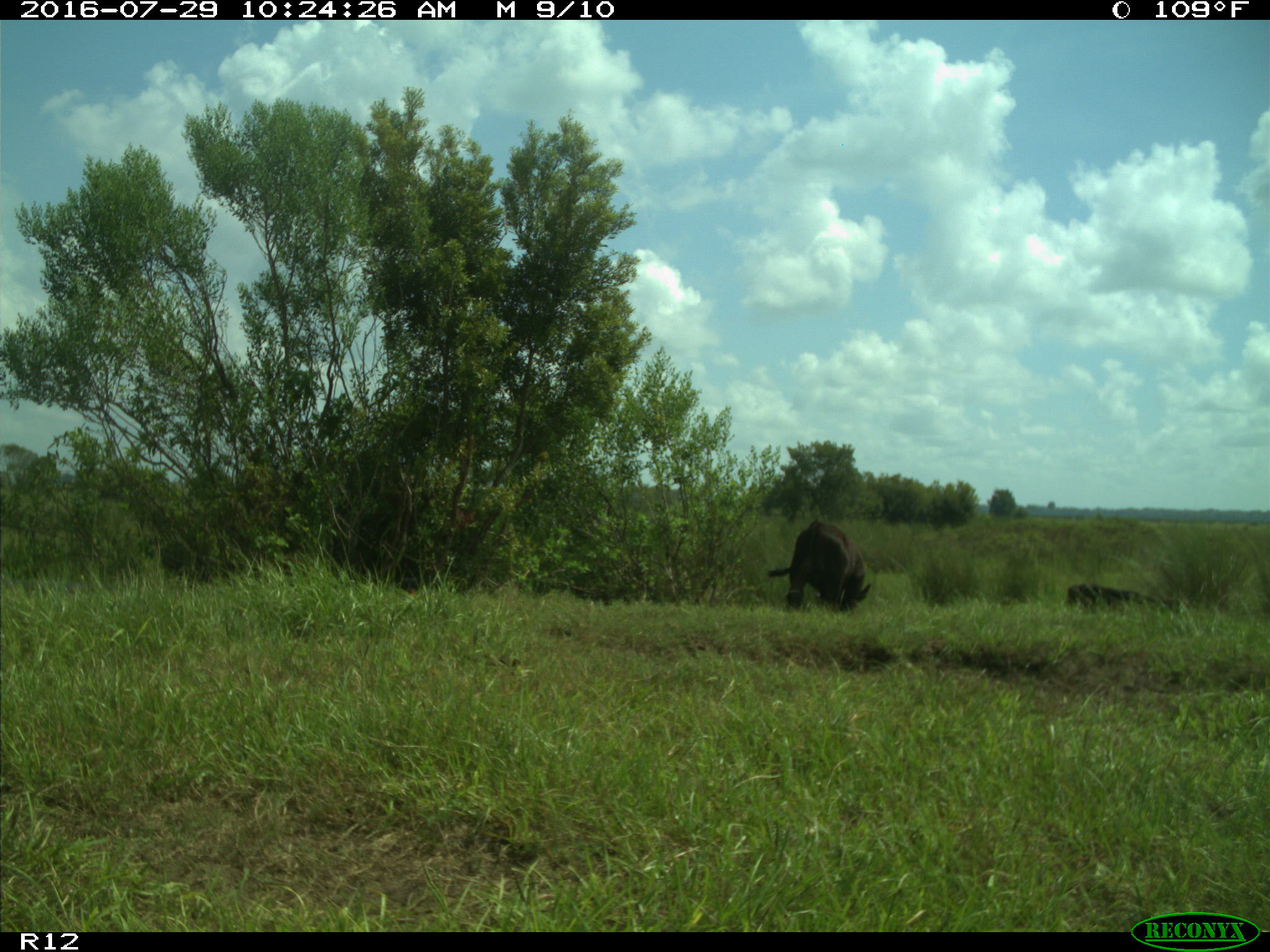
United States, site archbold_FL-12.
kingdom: Animalia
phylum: Chordata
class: Mammalia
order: Artiodactyla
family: Bovidae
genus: Bos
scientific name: Bos taurus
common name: domestic cow